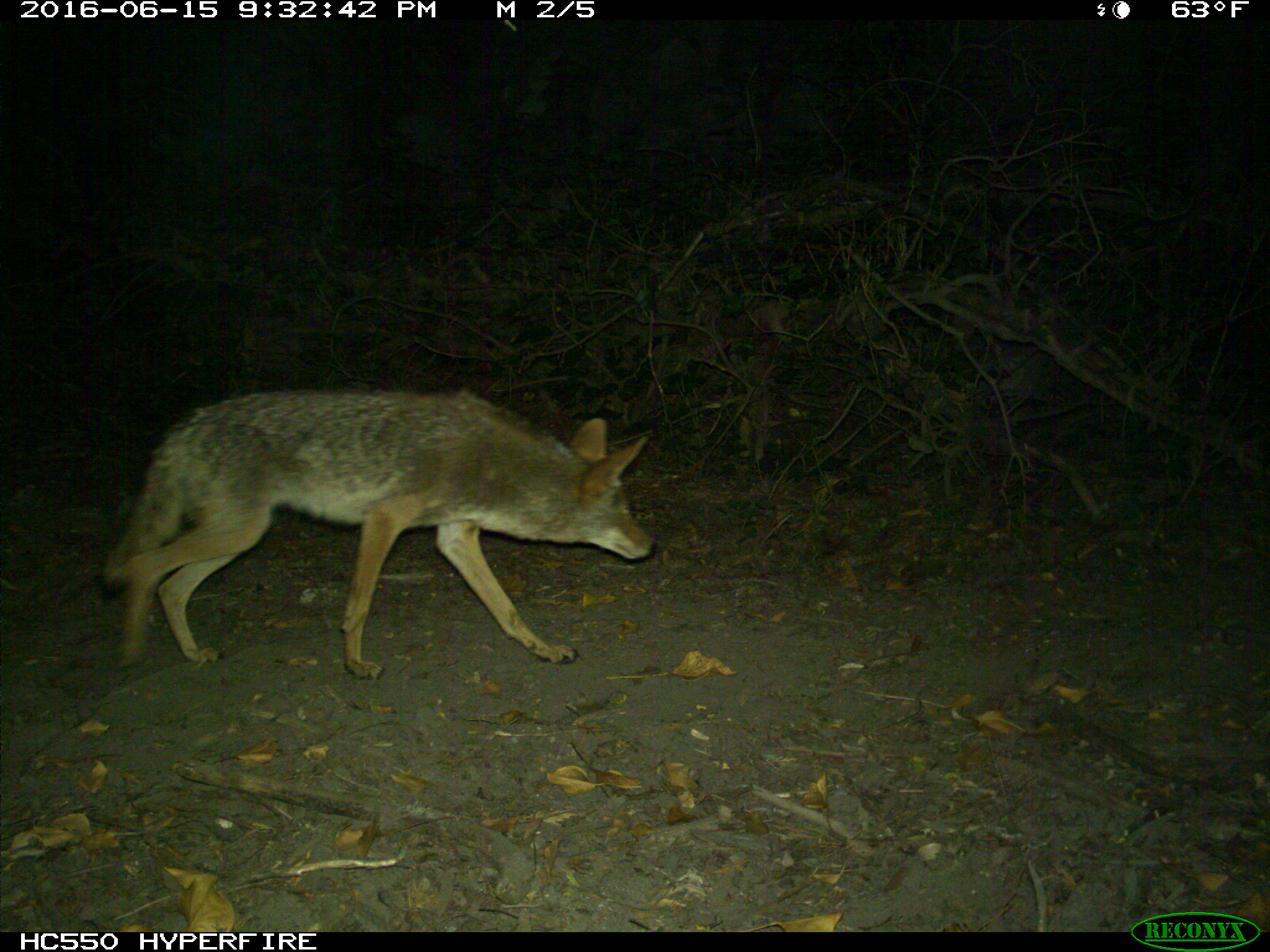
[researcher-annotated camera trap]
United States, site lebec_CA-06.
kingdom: Animalia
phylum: Chordata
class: Mammalia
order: Carnivora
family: Canidae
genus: Canis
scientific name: Canis latrans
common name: coyote